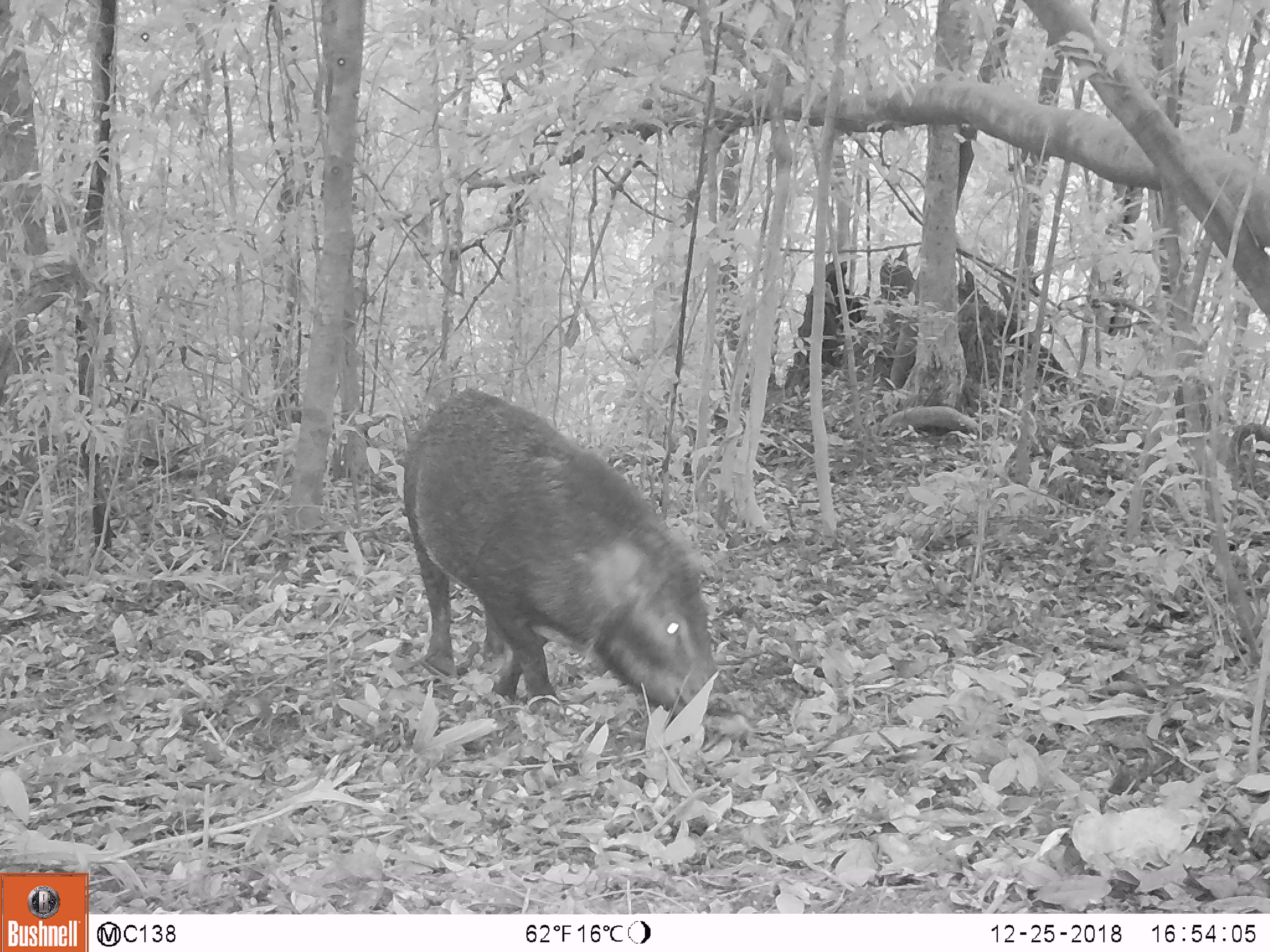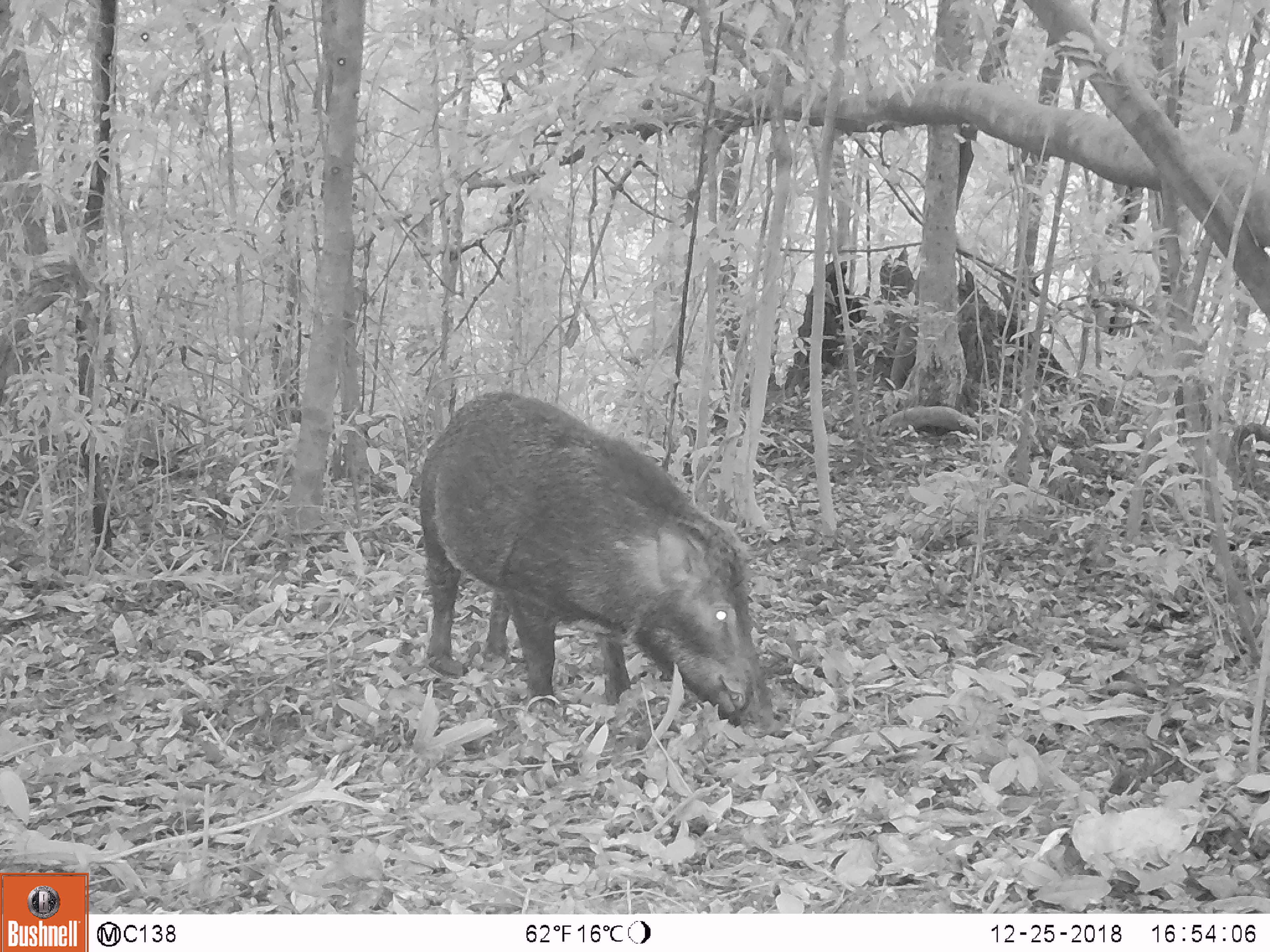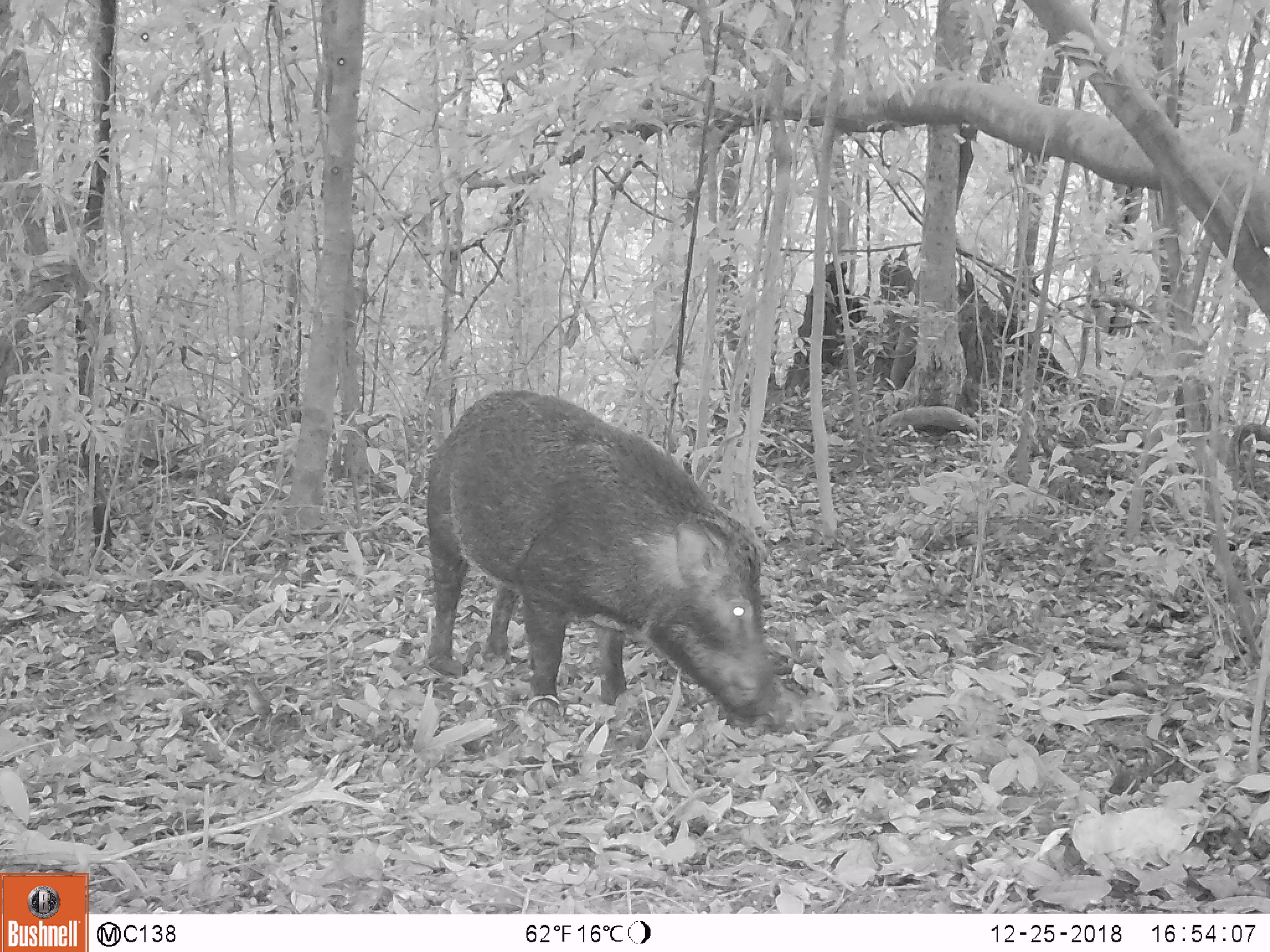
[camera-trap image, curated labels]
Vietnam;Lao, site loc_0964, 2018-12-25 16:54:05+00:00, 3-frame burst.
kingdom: Animalia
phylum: Chordata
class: Mammalia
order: Artiodactyla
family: Suidae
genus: Sus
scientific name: Sus scrofa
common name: eurasian wild pig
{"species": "eurasian wild pig (Sus scrofa)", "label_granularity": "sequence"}